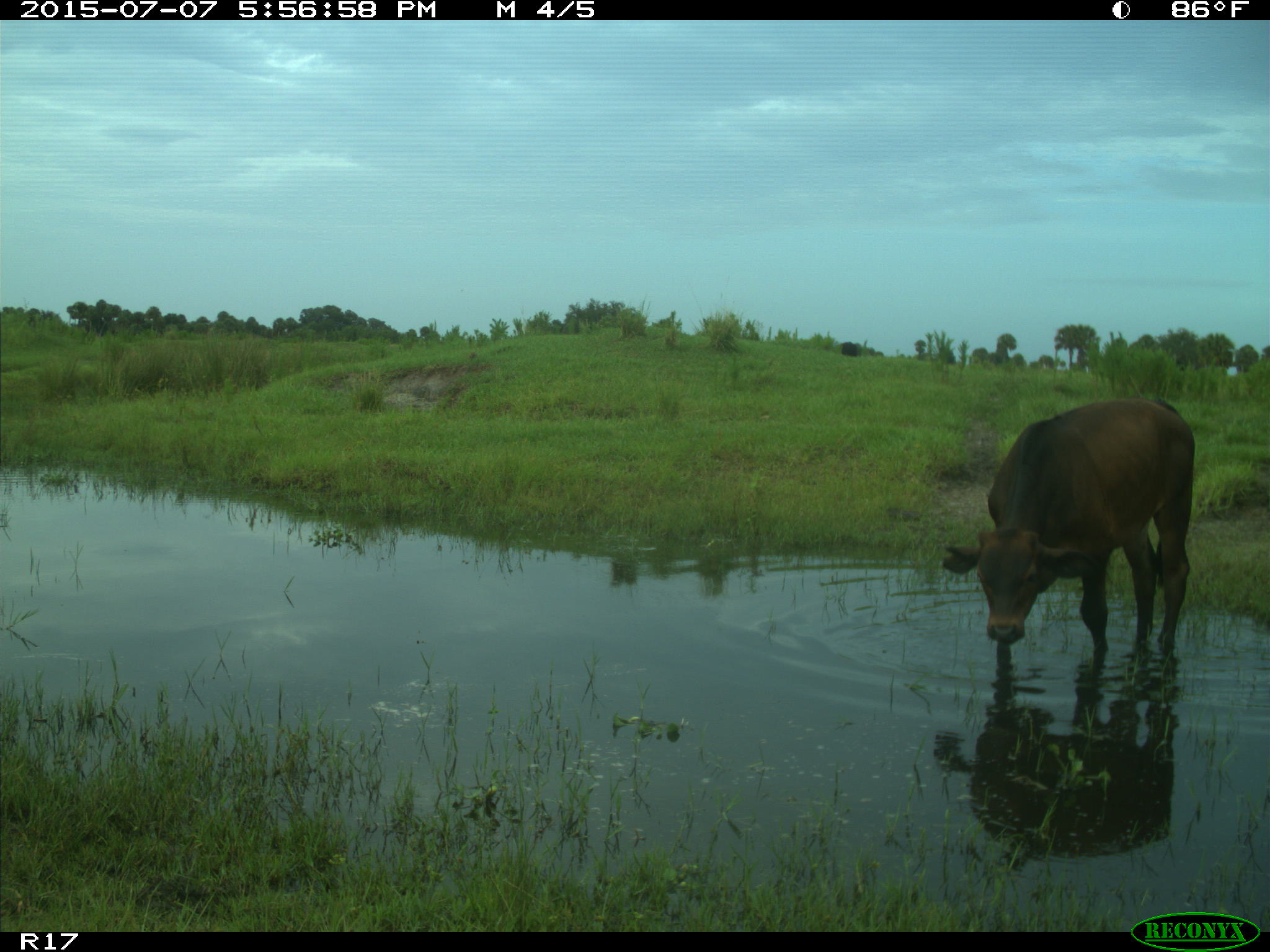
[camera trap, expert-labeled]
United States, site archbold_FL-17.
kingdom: Animalia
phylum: Chordata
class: Mammalia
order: Artiodactyla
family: Bovidae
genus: Bos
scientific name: Bos taurus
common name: domestic cow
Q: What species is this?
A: Bos taurus (domestic cow).